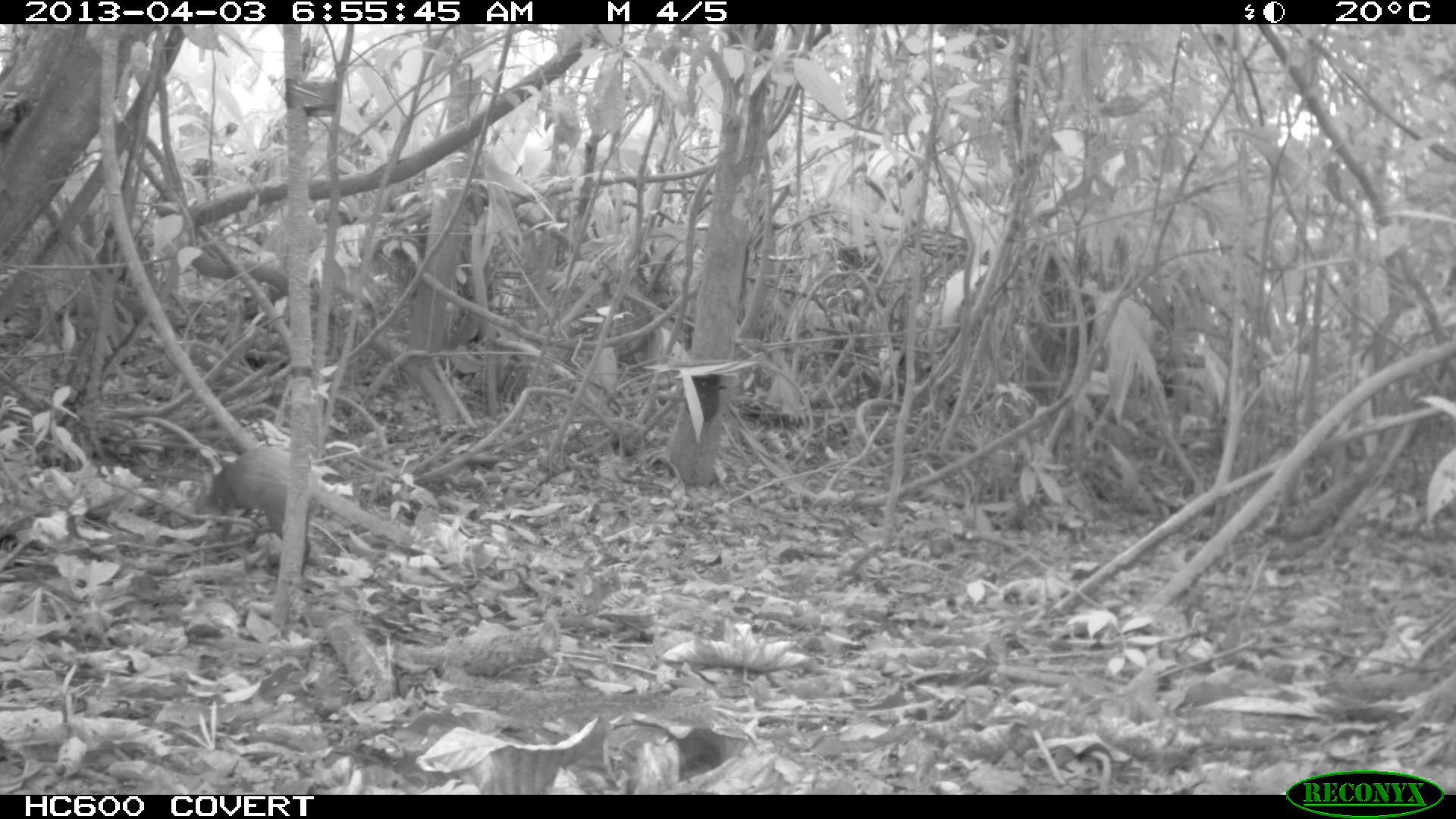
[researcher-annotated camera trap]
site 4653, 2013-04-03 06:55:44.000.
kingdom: Animalia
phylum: Chordata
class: Mammalia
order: Rodentia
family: Dasyproctidae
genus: Dasyprocta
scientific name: Dasyprocta leporina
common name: red-rumped agouti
Dasyprocta leporina (red-rumped agouti), count 1, age adult, sex male.